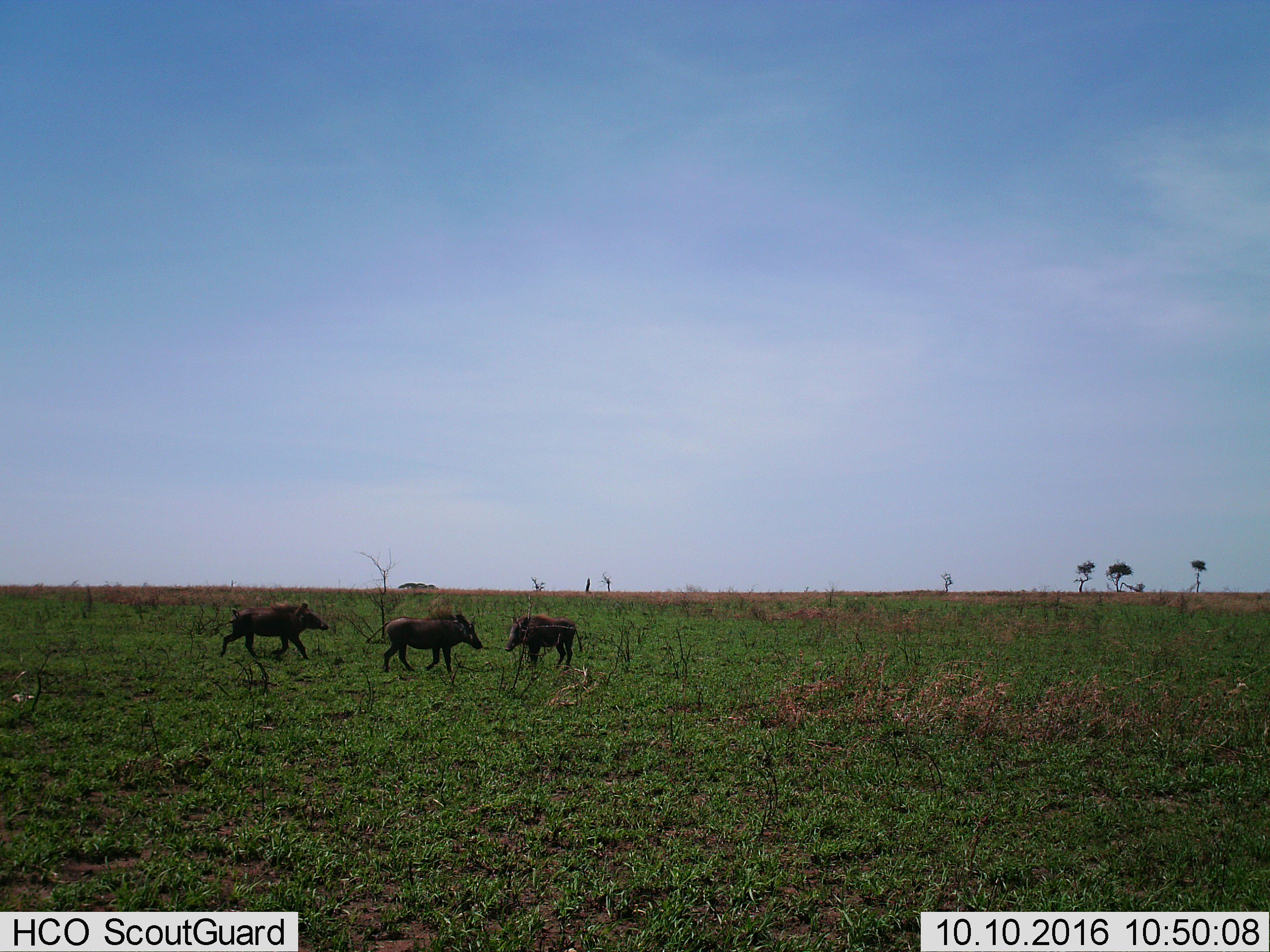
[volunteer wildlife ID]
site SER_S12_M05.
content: unidentified animal